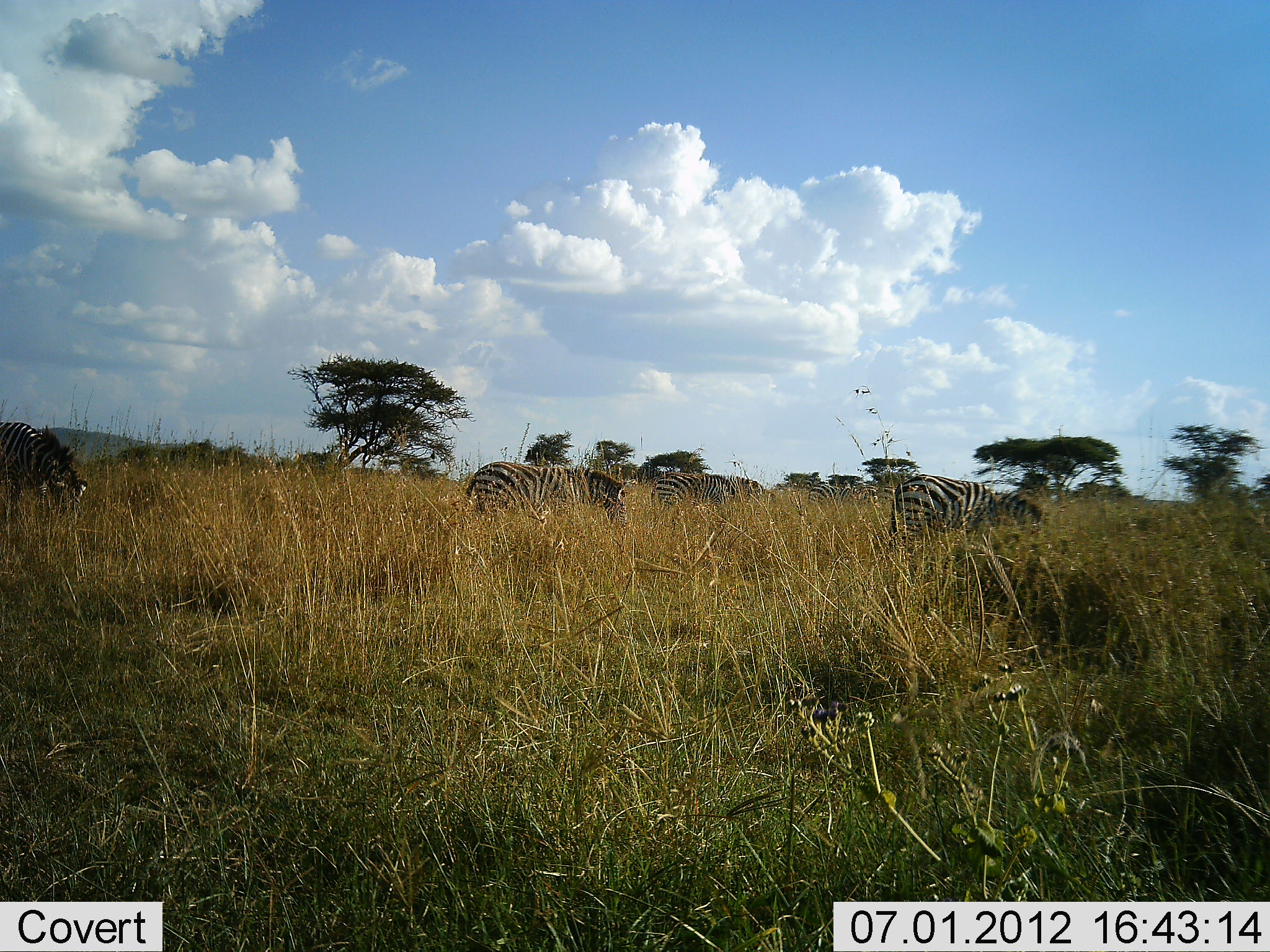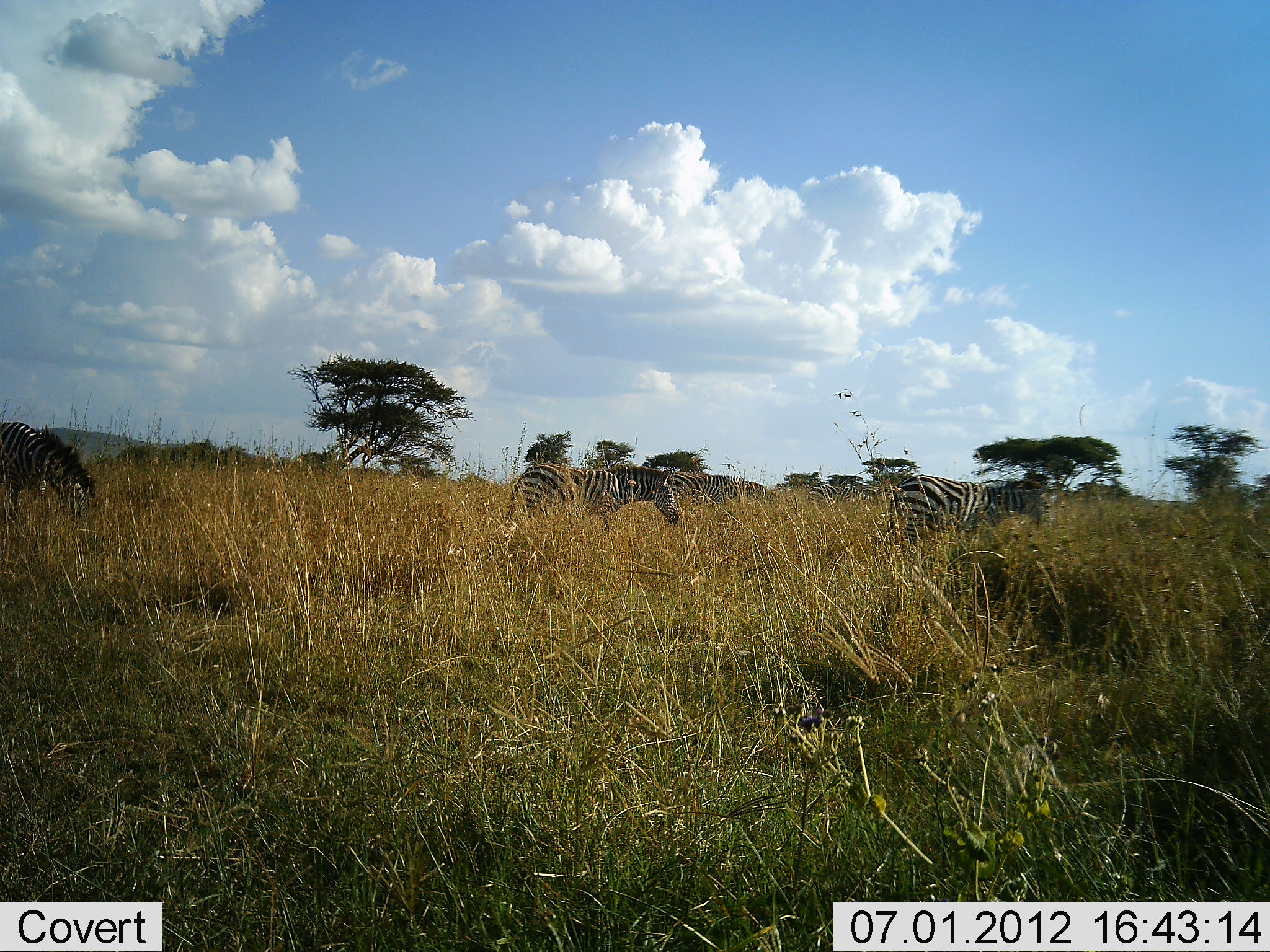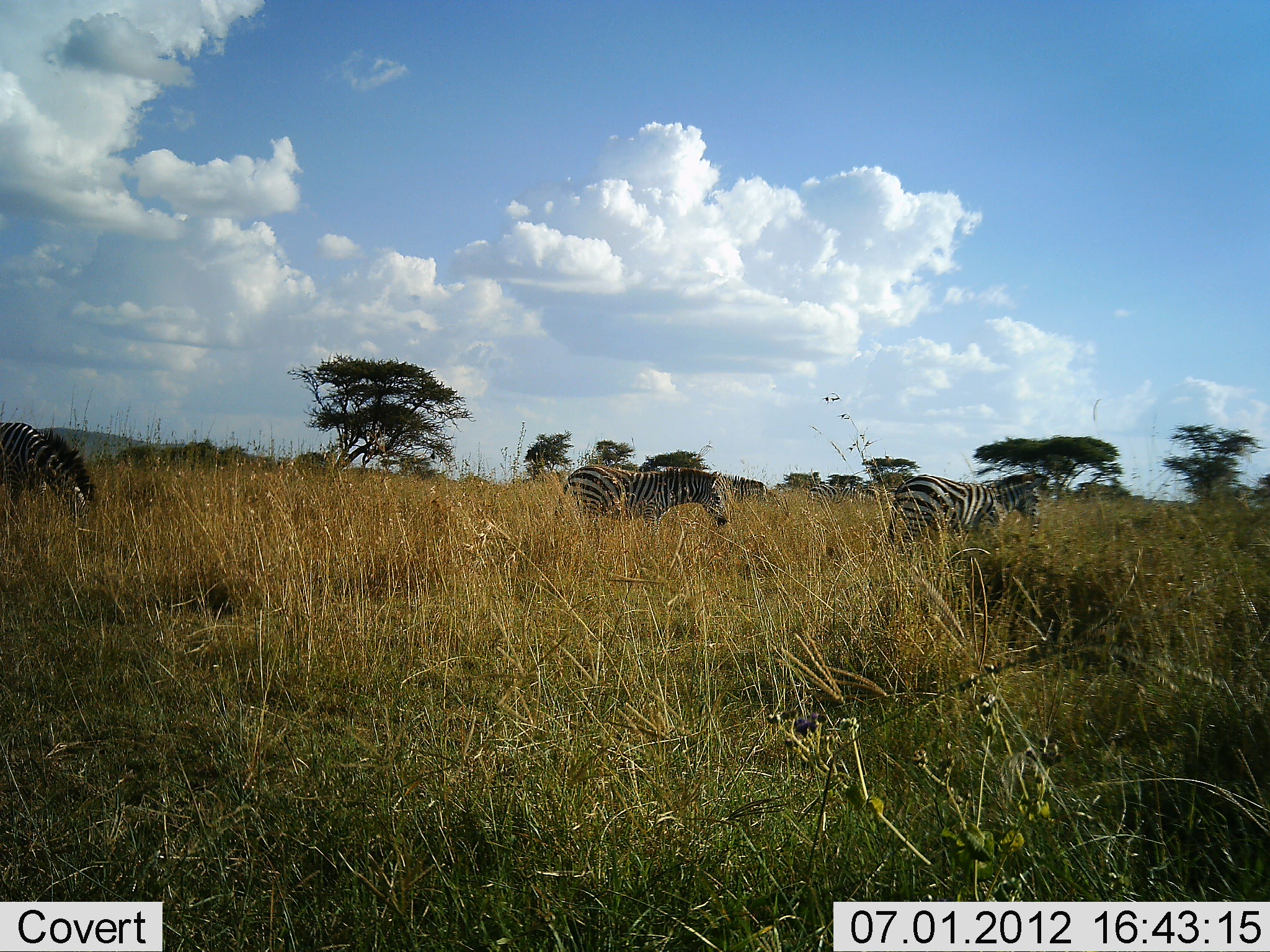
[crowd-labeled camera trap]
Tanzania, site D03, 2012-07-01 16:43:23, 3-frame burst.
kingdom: Animalia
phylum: Chordata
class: Mammalia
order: Perissodactyla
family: Equidae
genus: Equus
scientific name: Equus quagga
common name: plains zebra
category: zebra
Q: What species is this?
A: Zebra (plains zebra) (Equus quagga).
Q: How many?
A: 5.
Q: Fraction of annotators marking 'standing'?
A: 30%.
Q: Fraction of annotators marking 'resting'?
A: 0%.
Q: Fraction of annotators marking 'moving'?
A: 40%.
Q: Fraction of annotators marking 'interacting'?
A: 0%.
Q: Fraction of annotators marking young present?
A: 0%.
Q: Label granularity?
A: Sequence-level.